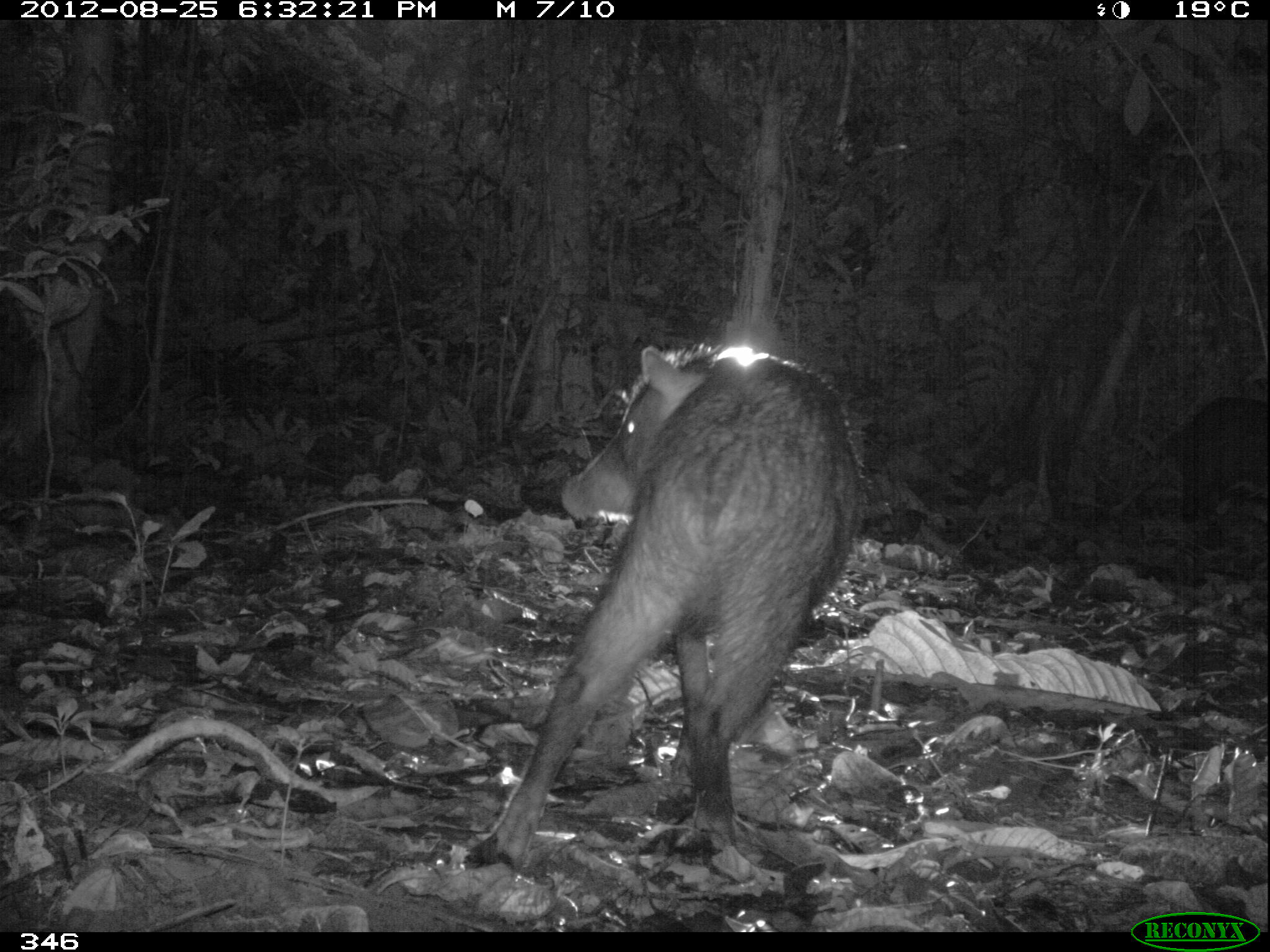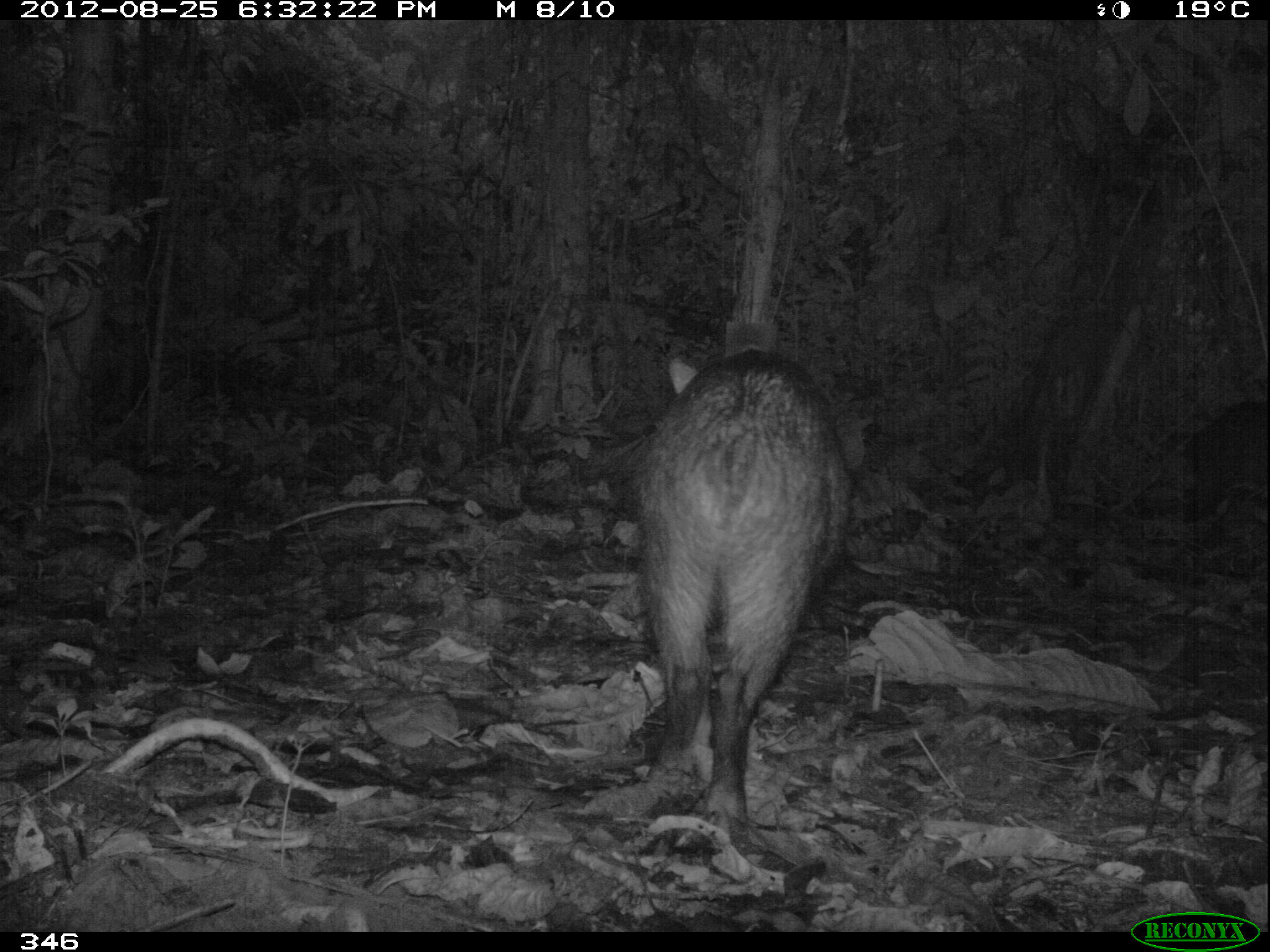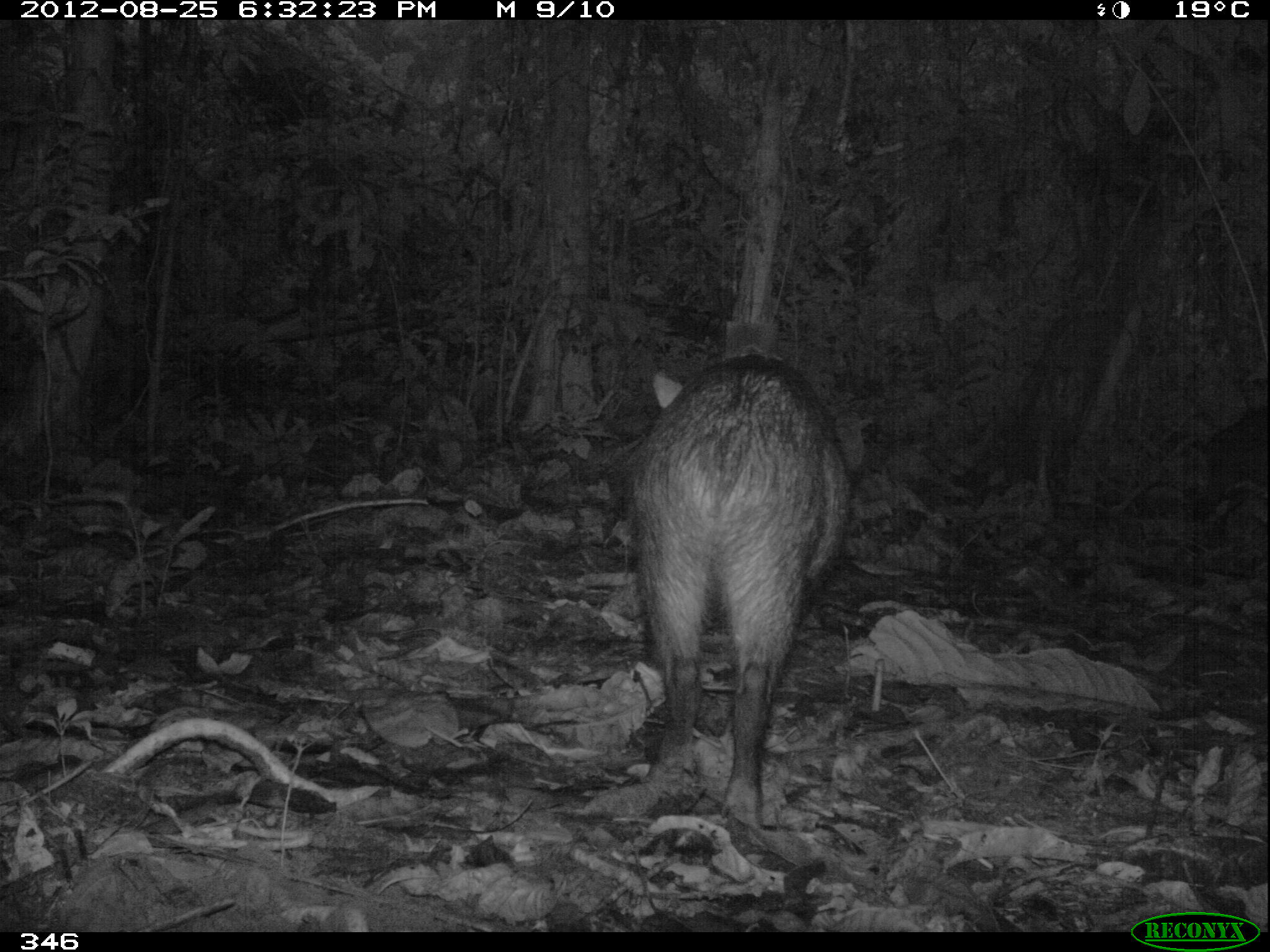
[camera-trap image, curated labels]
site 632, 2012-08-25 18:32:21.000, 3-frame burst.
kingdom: Animalia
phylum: Chordata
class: Mammalia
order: Artiodactyla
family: Tayassuidae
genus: Tayassu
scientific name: Tayassu pecari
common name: white-lipped peccary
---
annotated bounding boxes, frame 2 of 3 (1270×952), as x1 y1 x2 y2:
tayassu pecari: 636 347 868 851; 1179 397 1267 522